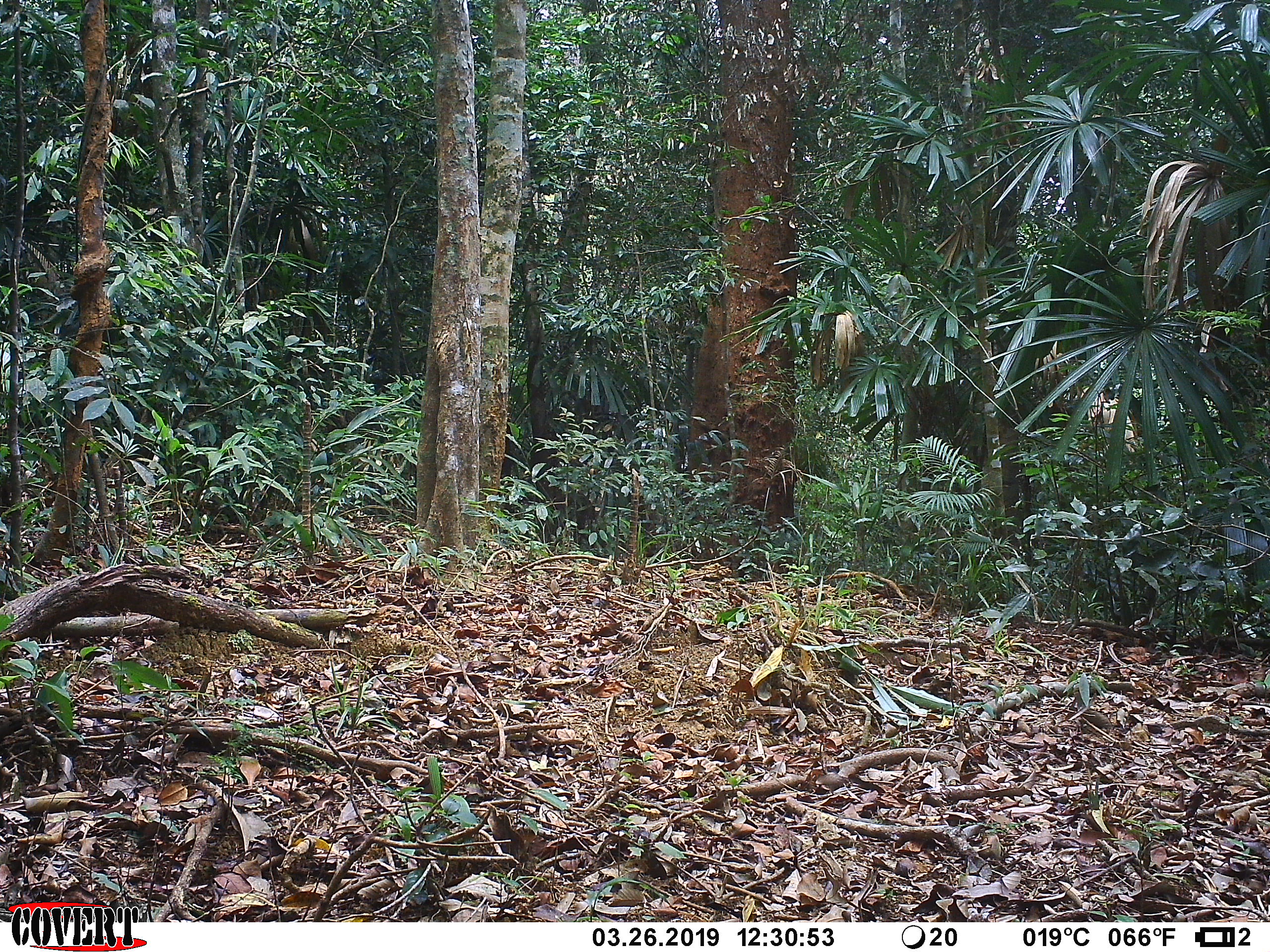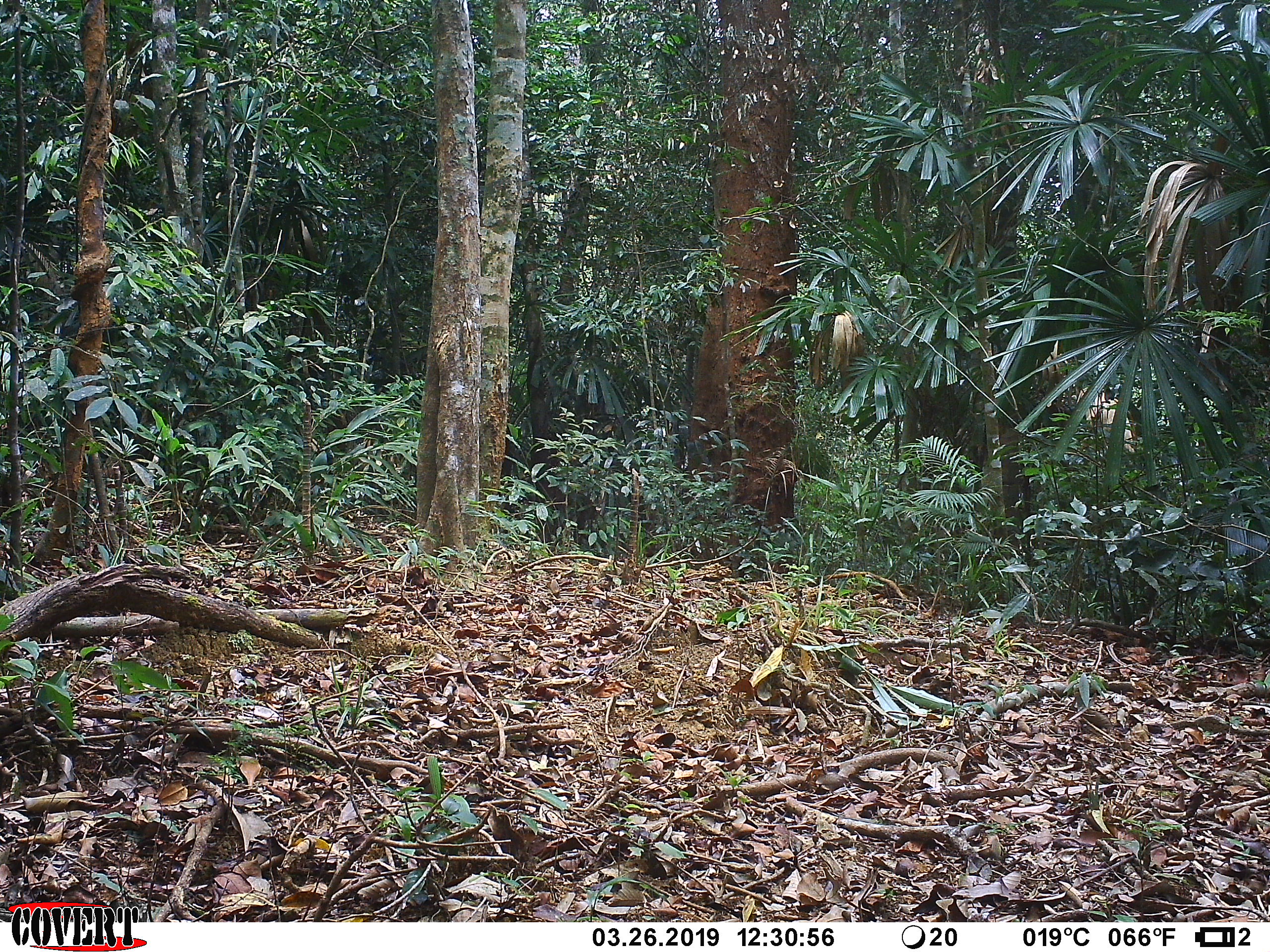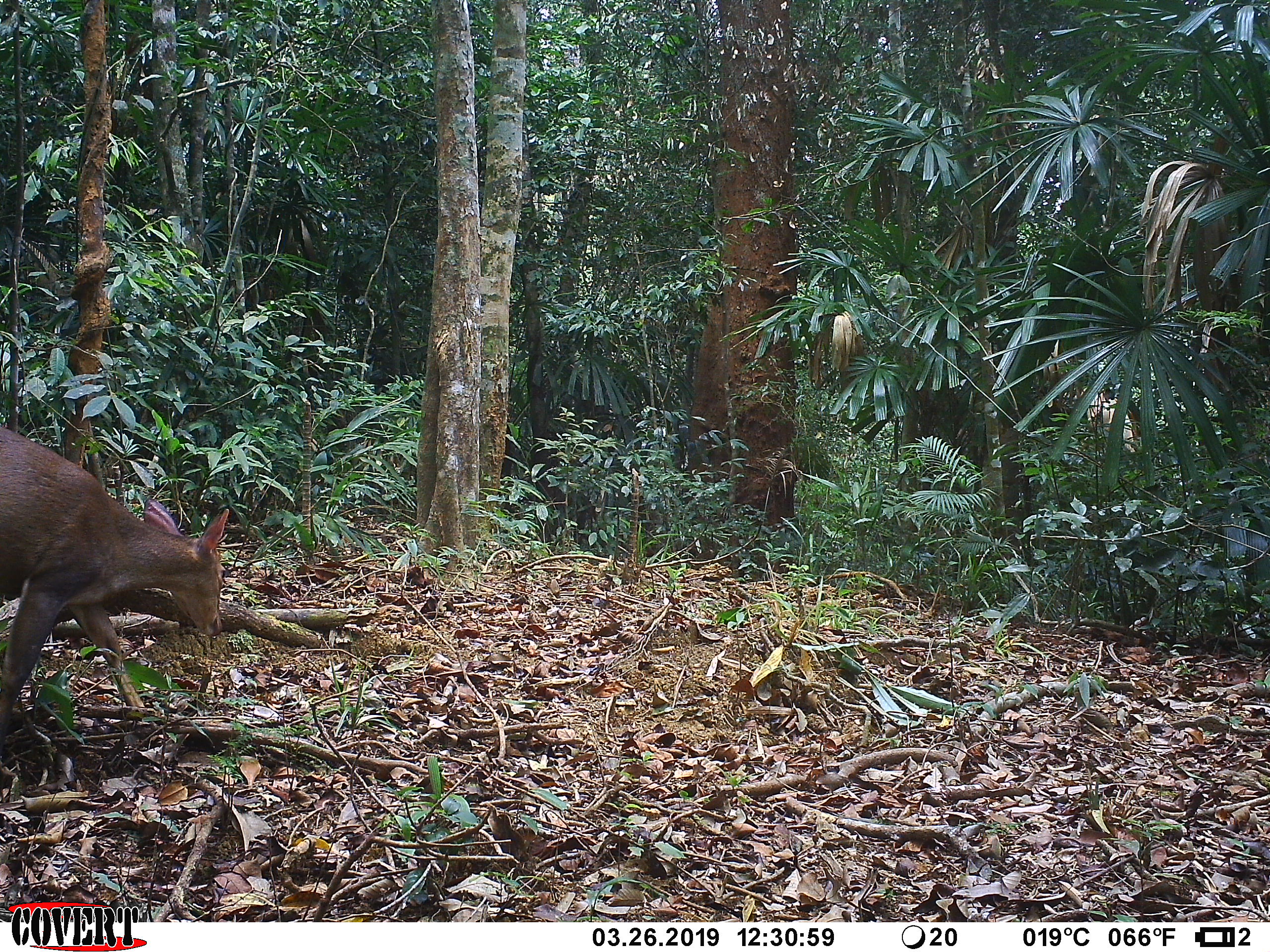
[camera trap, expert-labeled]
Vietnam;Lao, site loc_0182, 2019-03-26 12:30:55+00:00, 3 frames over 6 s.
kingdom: Animalia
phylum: Chordata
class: Mammalia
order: Artiodactyla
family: Cervidae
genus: Muntiacus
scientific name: Muntiacus vuquangensis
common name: large-antlered muntjac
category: large antlered muntjac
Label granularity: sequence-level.